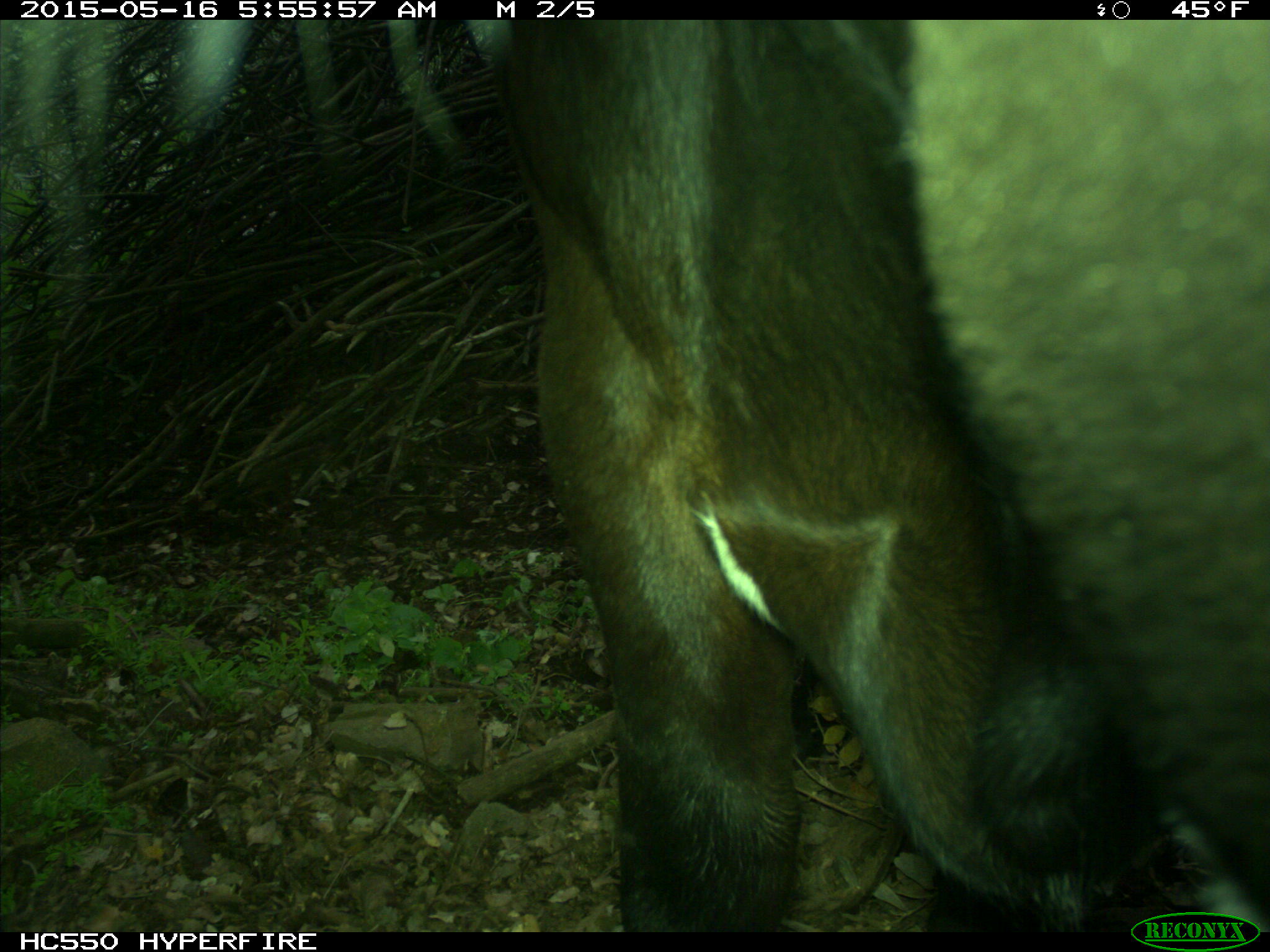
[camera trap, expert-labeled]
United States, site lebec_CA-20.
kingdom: Animalia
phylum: Chordata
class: Mammalia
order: Artiodactyla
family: Bovidae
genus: Bos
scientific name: Bos taurus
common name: domestic cow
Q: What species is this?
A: Bos taurus (domestic cow).